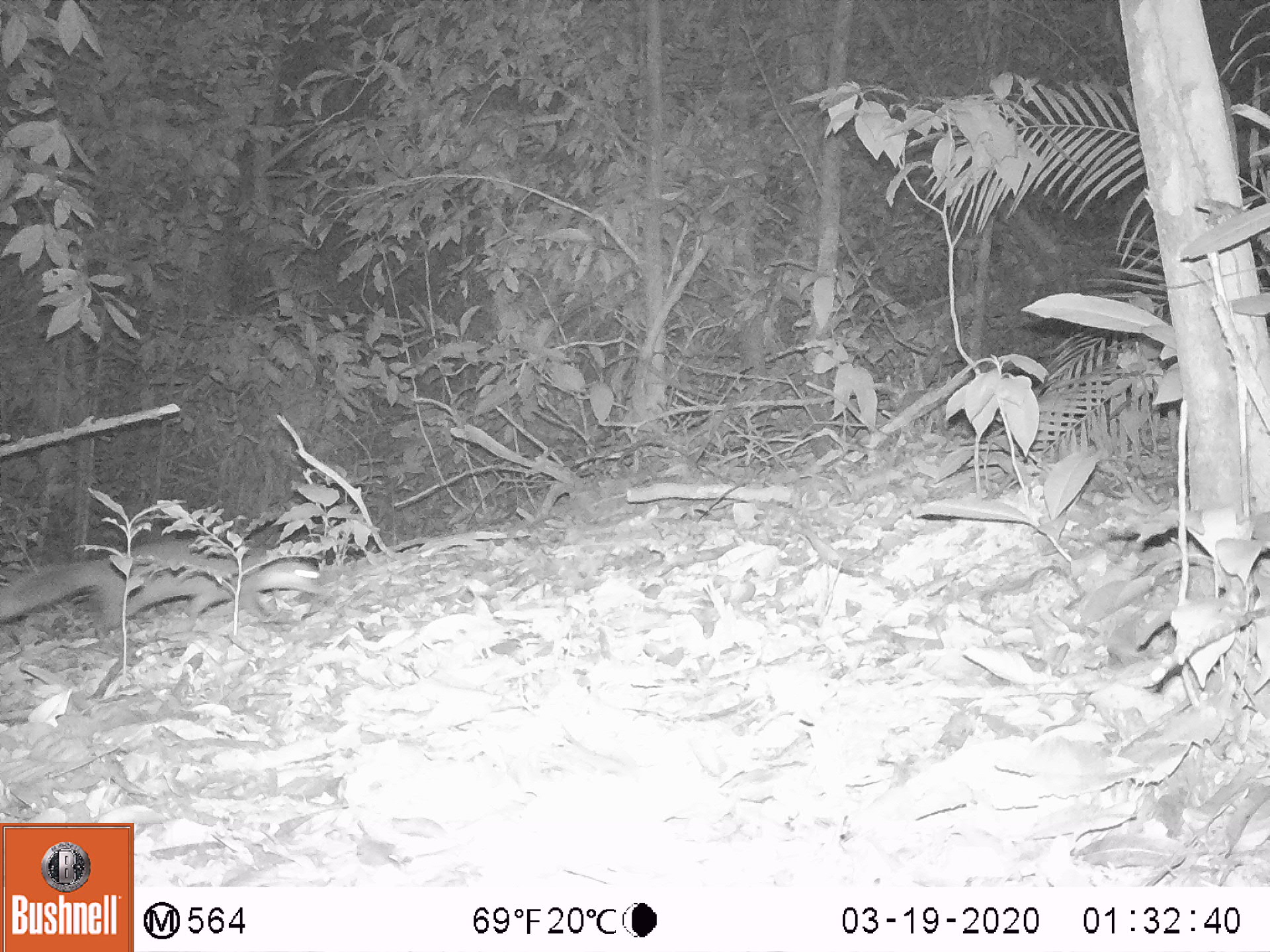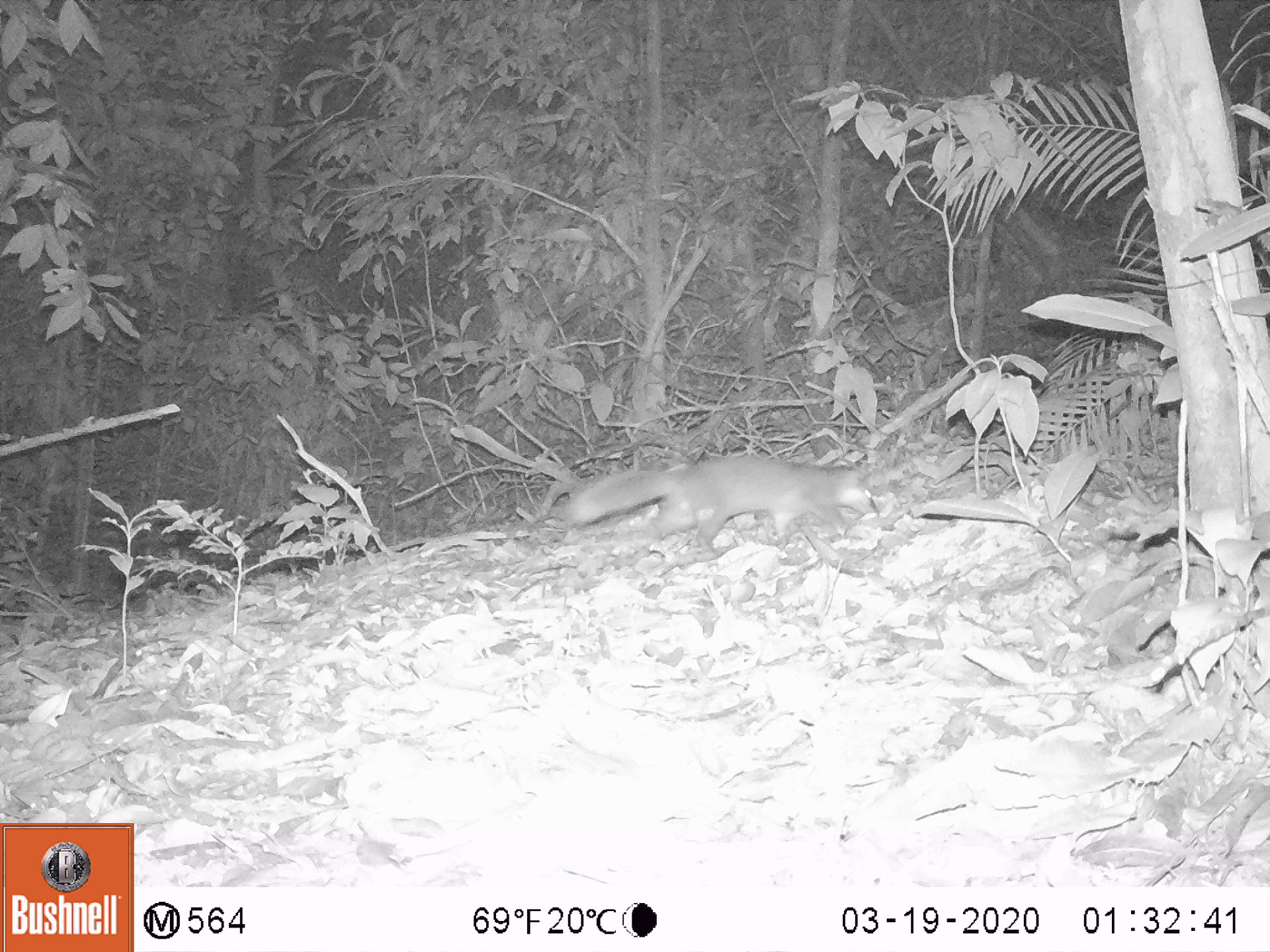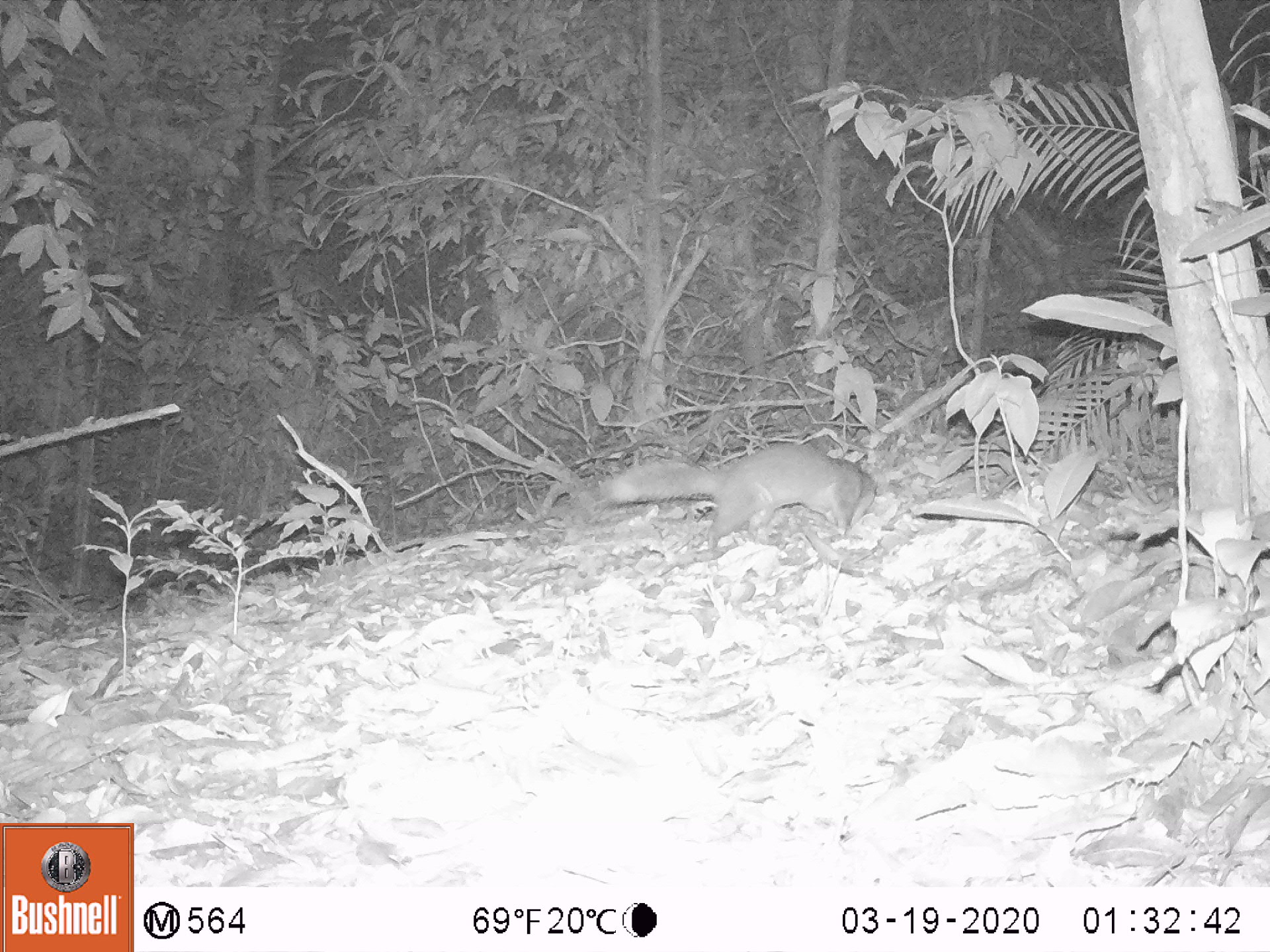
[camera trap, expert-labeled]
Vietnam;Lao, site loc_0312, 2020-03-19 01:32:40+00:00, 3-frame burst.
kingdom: Animalia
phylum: Chordata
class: Mammalia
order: Carnivora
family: Mustelidae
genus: Melogale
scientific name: Melogale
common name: ferret badger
Ferret badger (Melogale). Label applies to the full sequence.